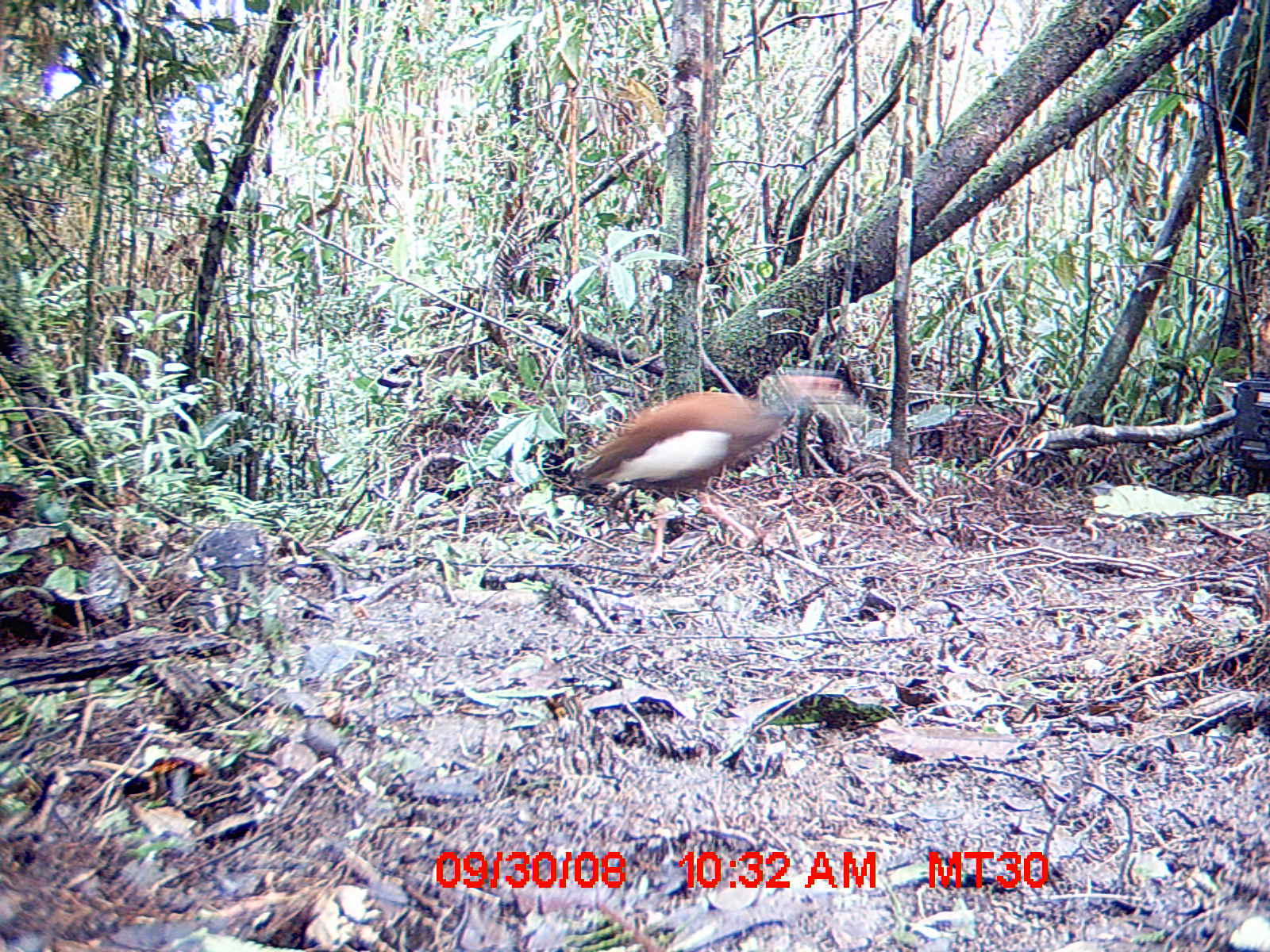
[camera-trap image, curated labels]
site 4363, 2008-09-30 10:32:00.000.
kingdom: Animalia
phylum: Chordata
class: Aves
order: Pelecaniformes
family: Threskiornithidae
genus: Lophotibis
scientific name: Lophotibis cristata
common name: madagascan ibis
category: lophotibis cristataa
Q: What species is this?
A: Lophotibis cristataa (madagascan ibis) (Lophotibis cristata).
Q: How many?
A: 2.